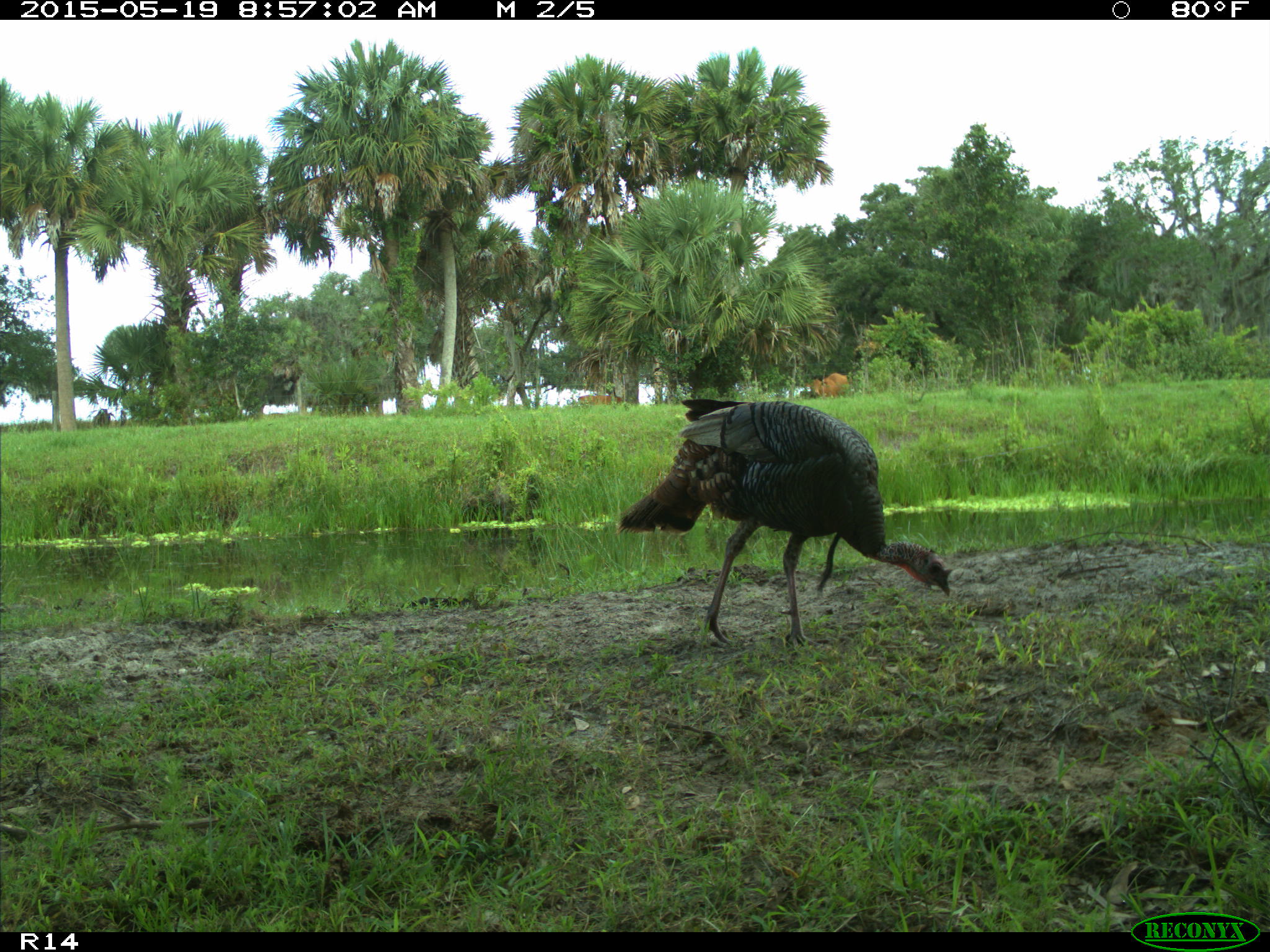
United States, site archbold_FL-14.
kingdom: Animalia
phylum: Chordata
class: Mammalia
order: Artiodactyla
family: Bovidae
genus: Bos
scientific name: Bos taurus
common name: domestic cow